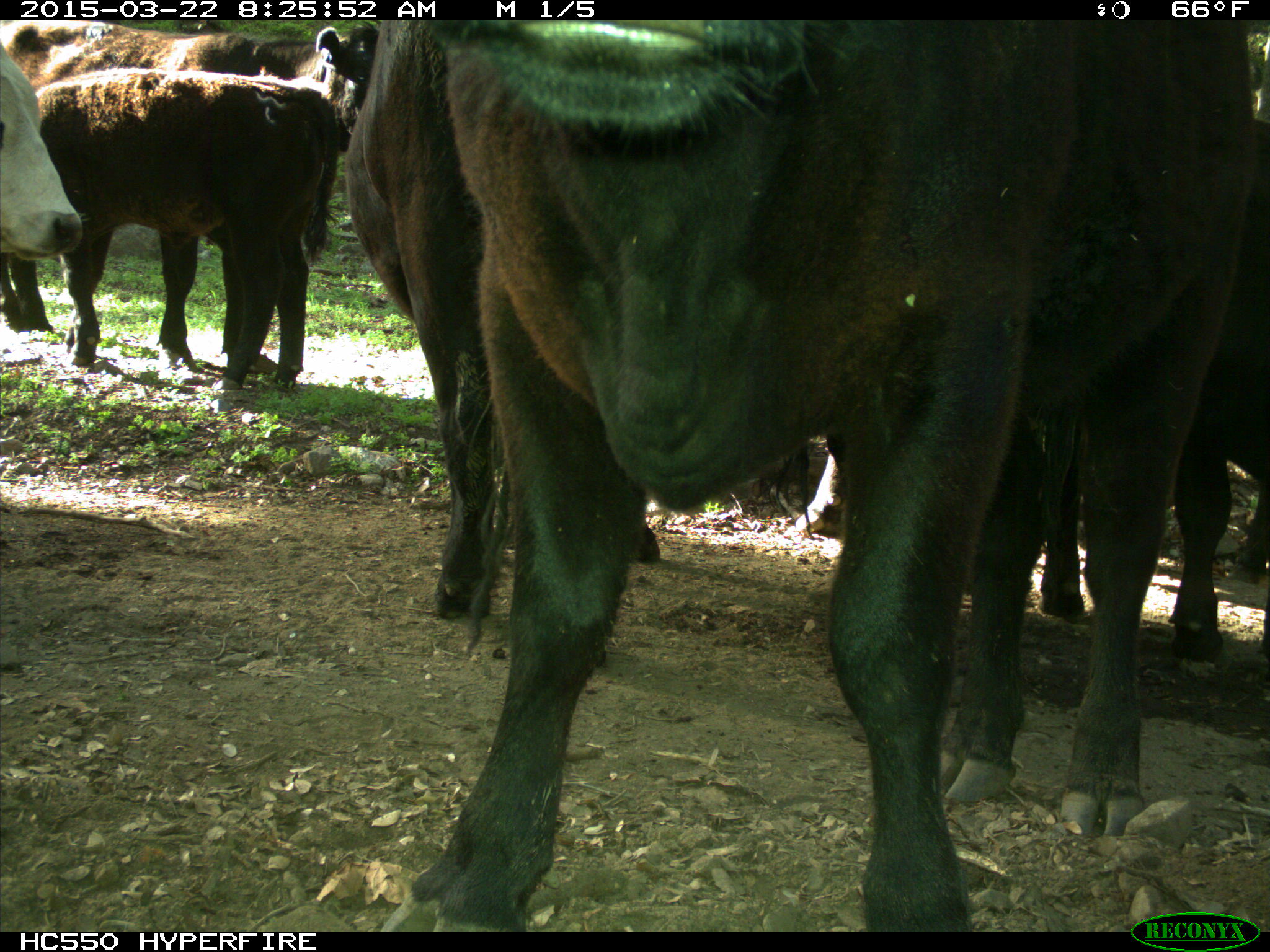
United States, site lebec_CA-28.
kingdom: Animalia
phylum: Chordata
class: Mammalia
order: Artiodactyla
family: Bovidae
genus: Bos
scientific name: Bos taurus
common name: domestic cow